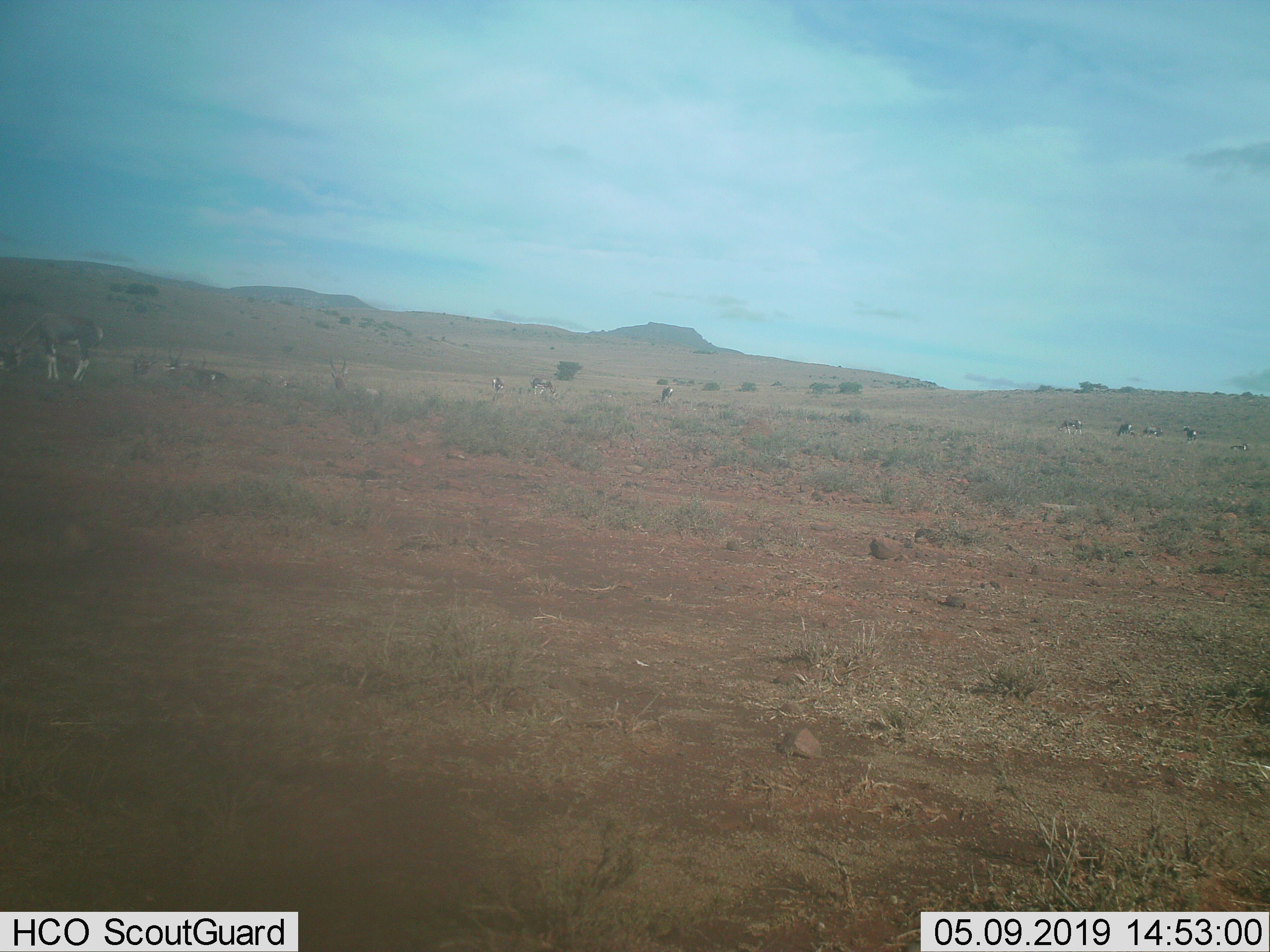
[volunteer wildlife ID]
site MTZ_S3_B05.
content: unidentified animal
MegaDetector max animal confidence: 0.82